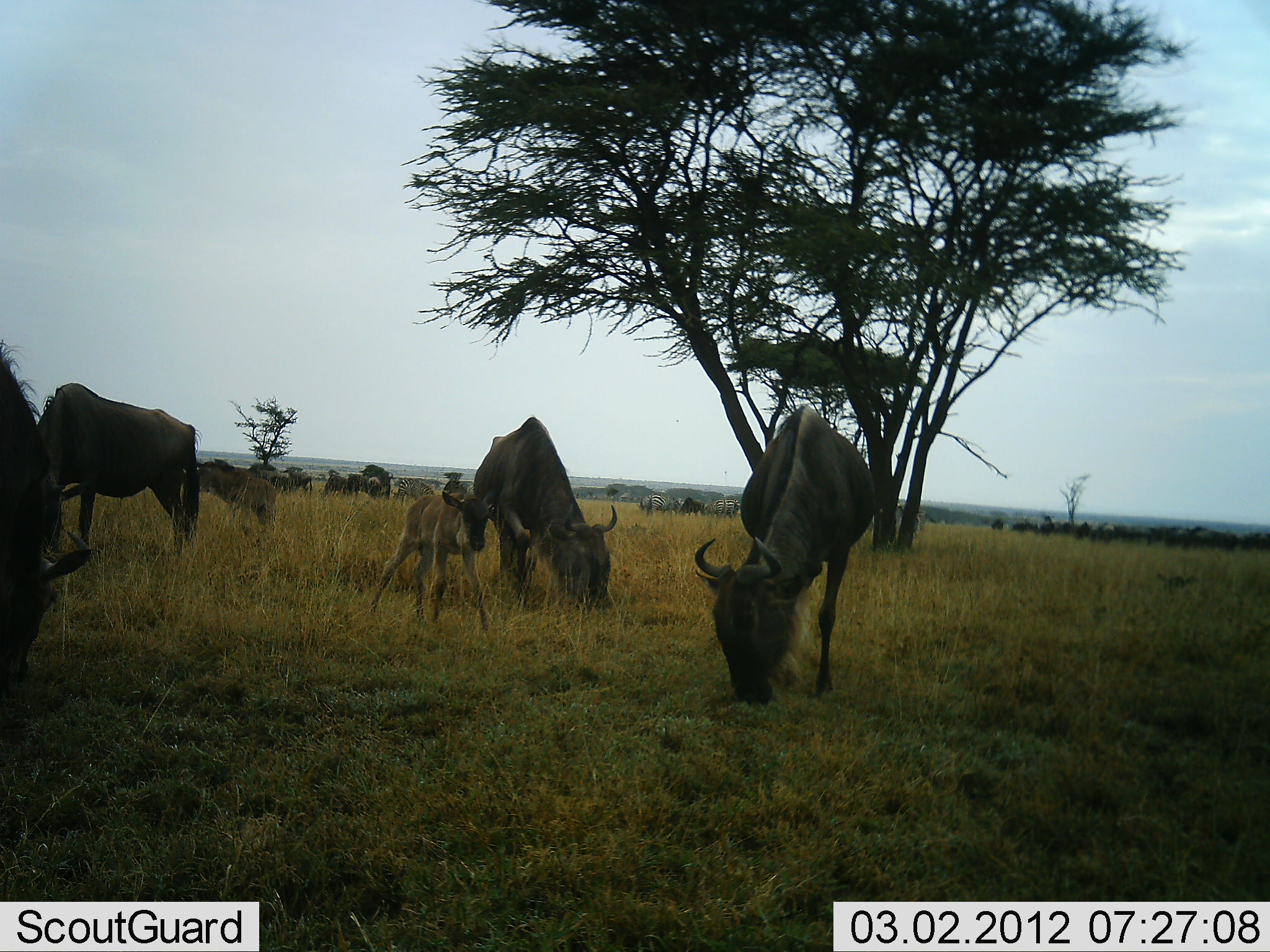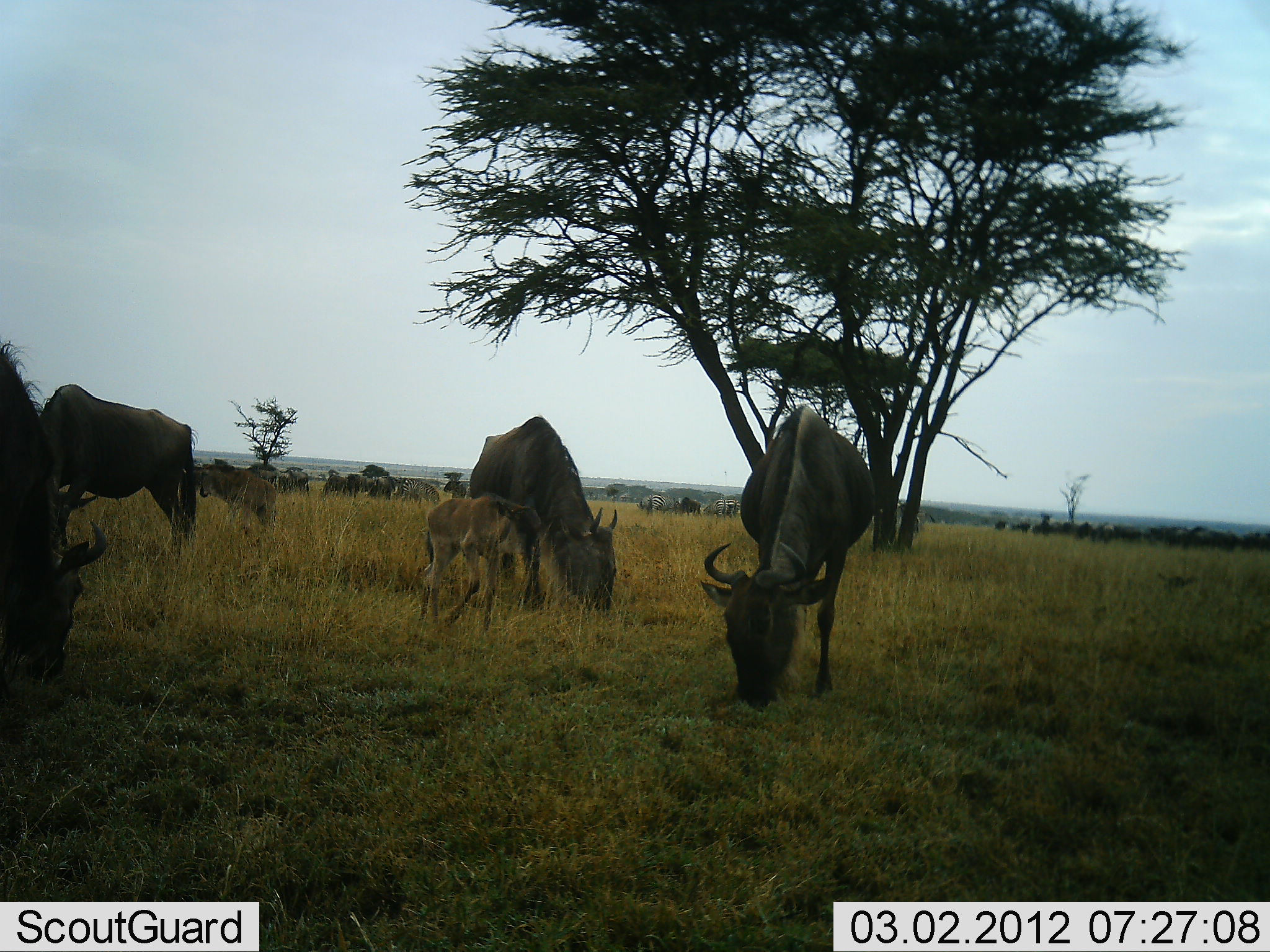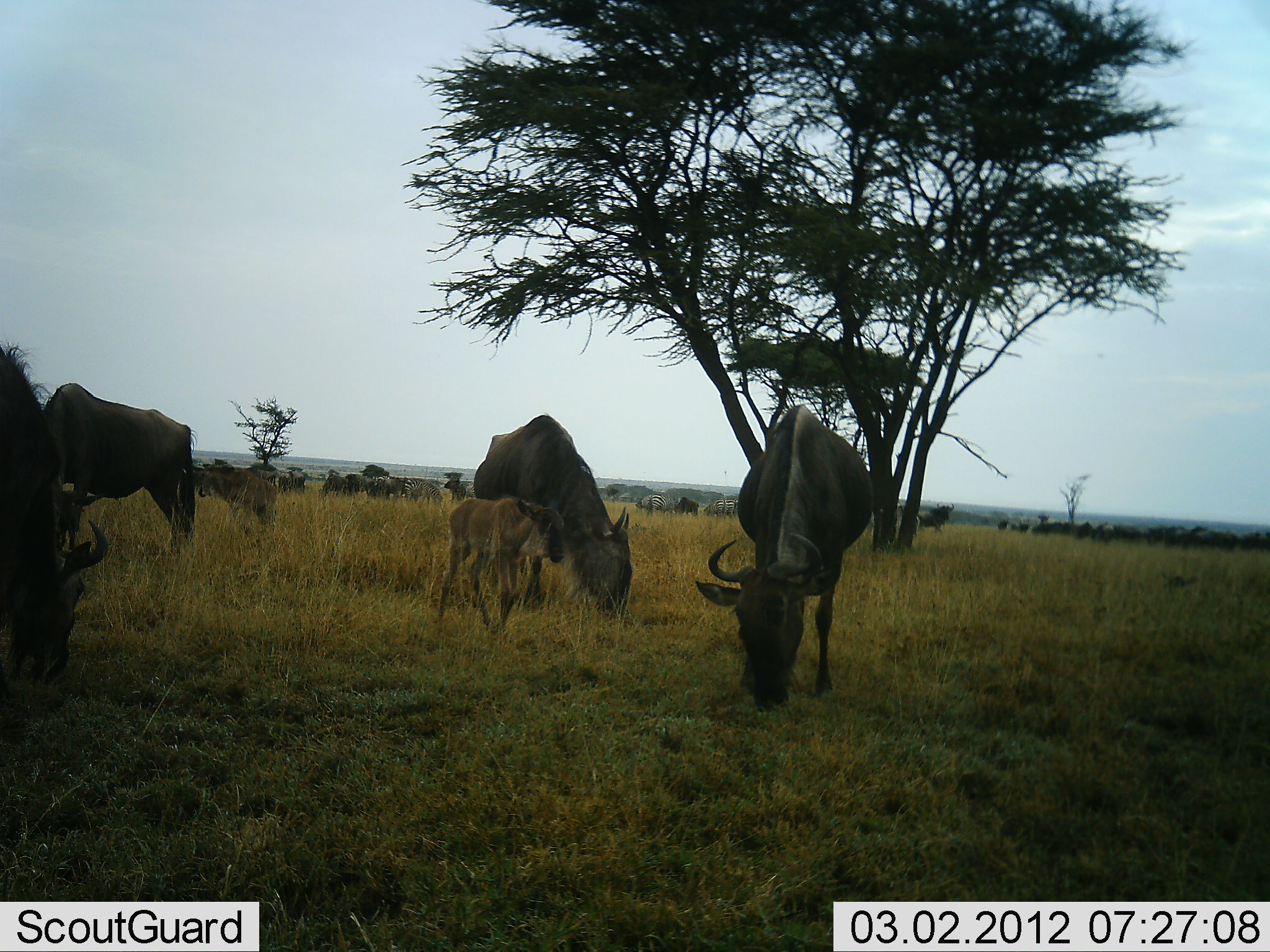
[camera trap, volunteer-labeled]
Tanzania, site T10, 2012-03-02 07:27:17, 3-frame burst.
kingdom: Animalia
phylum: Chordata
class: Mammalia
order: Artiodactyla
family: Bovidae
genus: Connochaetes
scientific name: Connochaetes taurinus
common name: blue wildebeest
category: wildebeest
Wildebeest (blue wildebeest) (Connochaetes taurinus), count 11-50. Behavior (volunteer vote fractions): standing 32%, resting 0%, moving 18%, interacting 0%. Young present (vote fraction): 82%. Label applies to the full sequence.